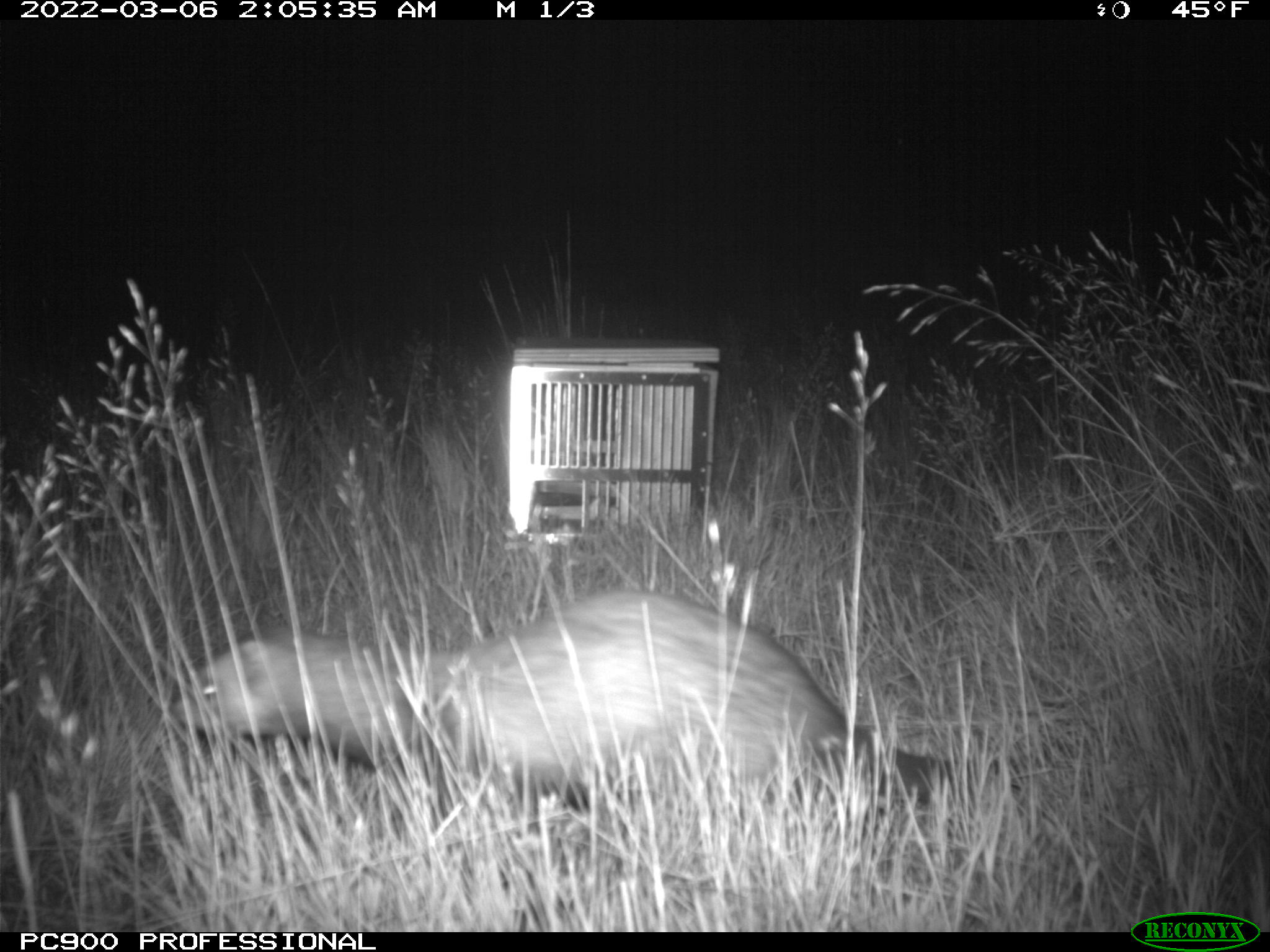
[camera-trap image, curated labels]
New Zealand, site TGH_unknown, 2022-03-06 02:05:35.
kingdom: Animalia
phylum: Chordata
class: Mammalia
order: Carnivora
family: Mustelidae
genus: Mustela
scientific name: Mustela furo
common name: ferret